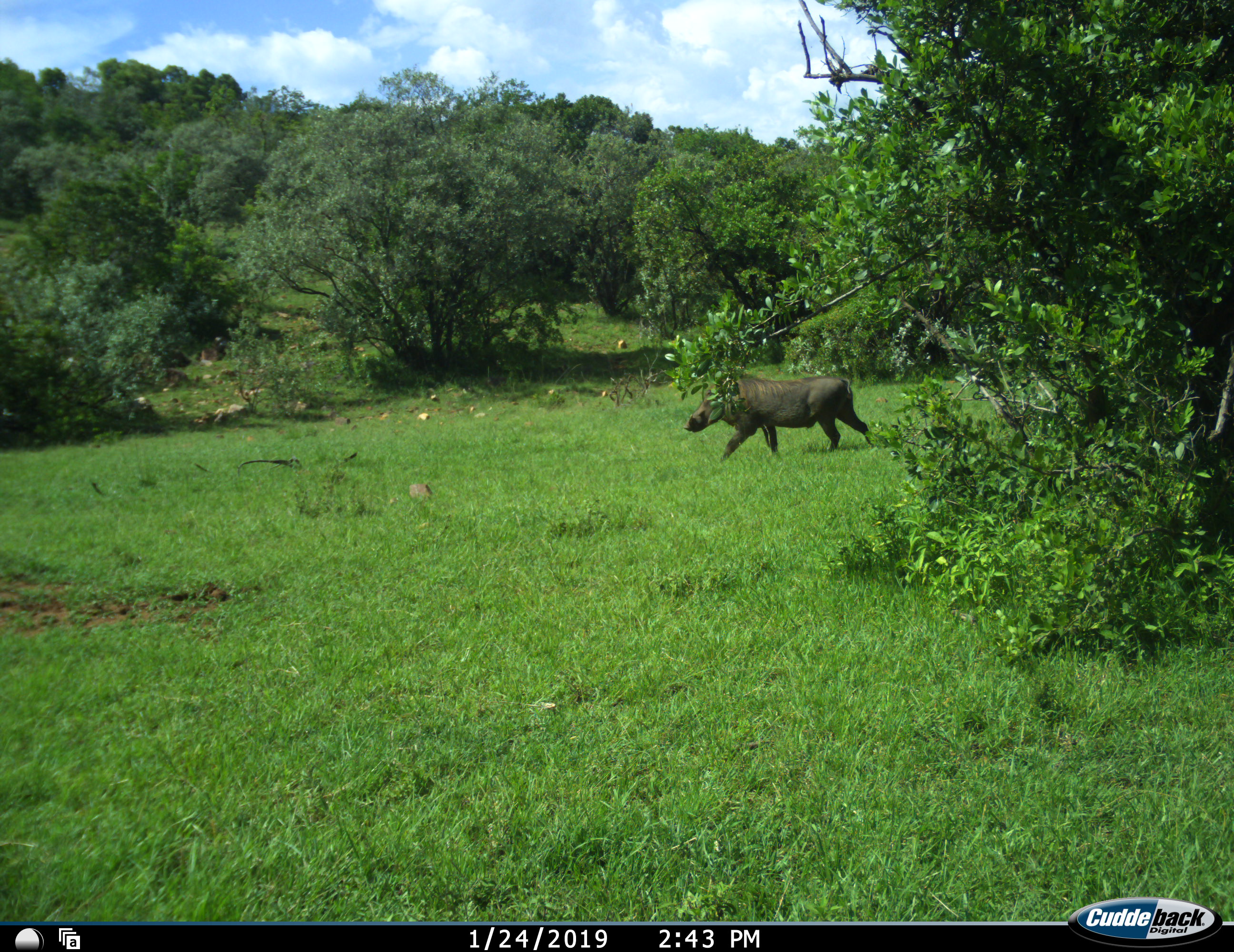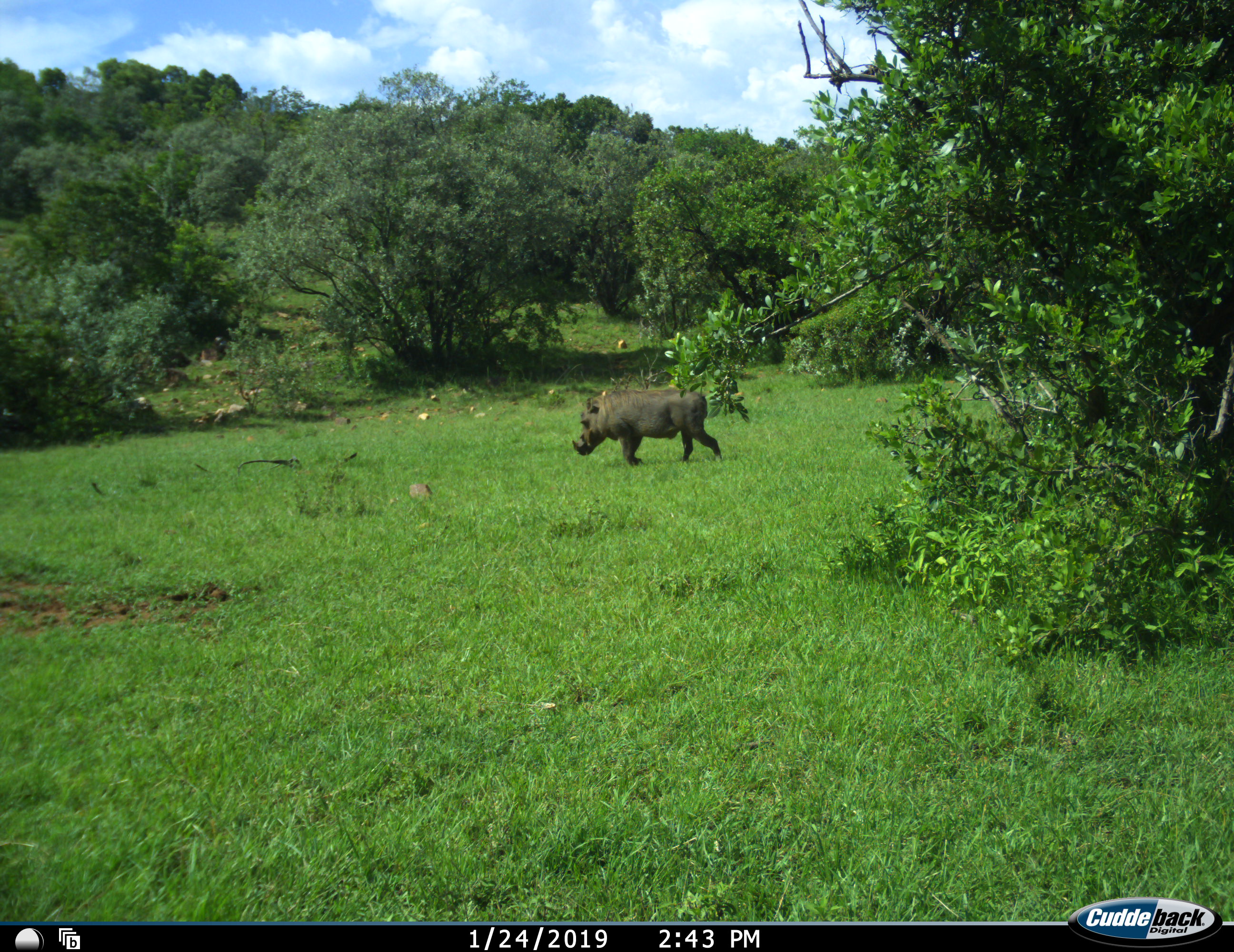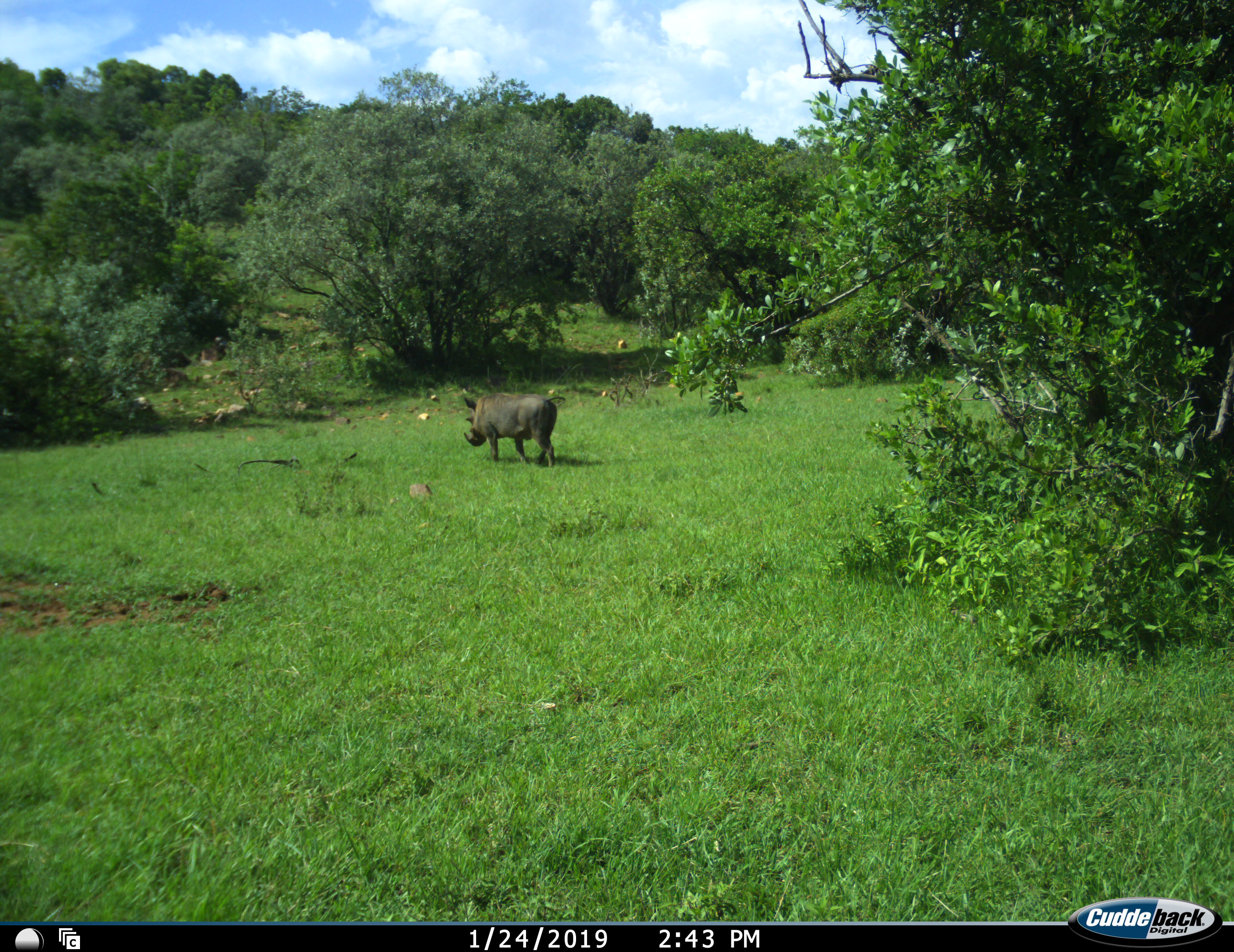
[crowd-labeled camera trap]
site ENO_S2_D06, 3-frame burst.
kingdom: Animalia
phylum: Chordata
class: Mammalia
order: Artiodactyla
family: Suidae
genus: Phacochoerus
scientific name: Phacochoerus africanus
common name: warthog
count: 1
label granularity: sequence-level